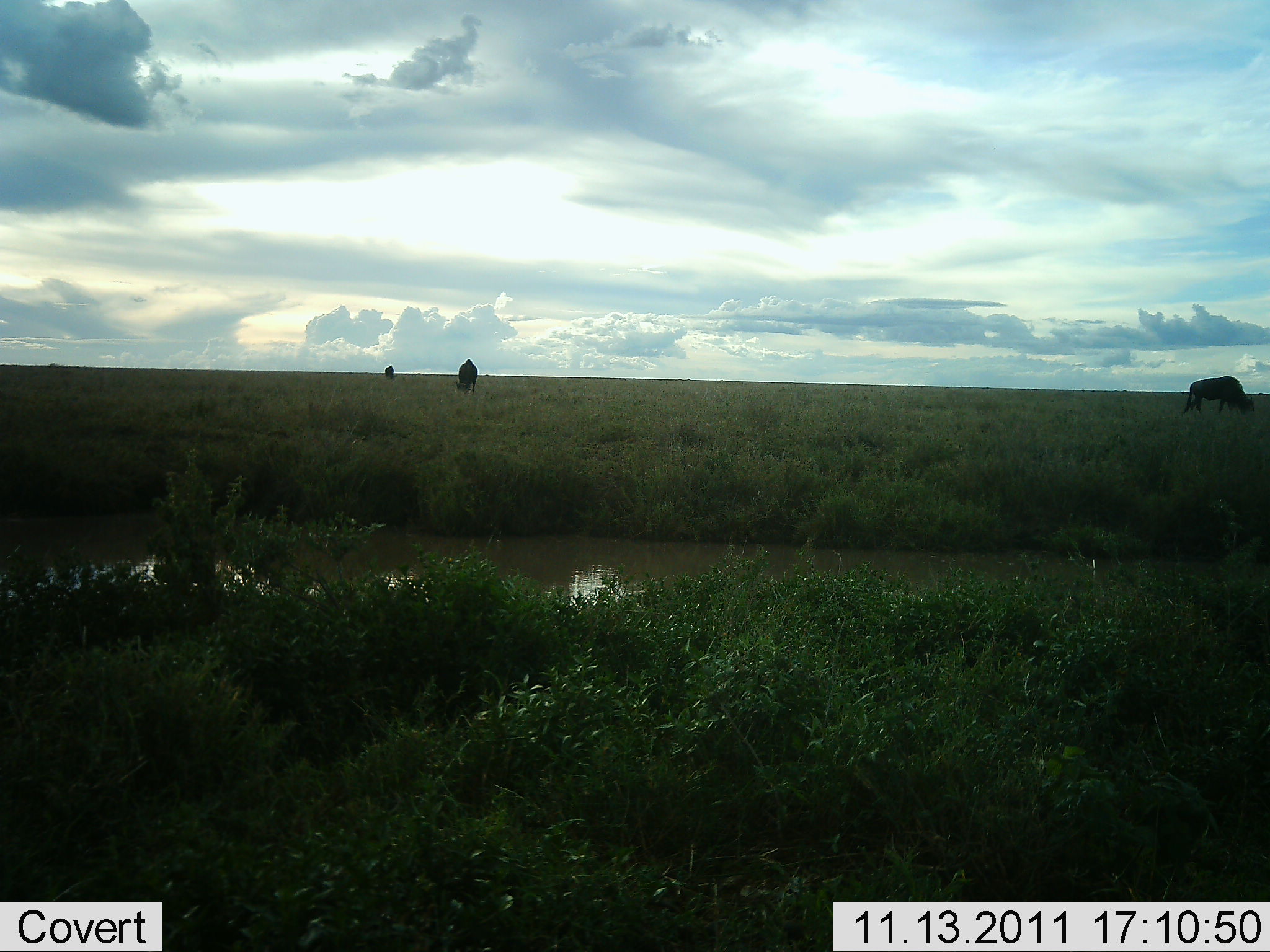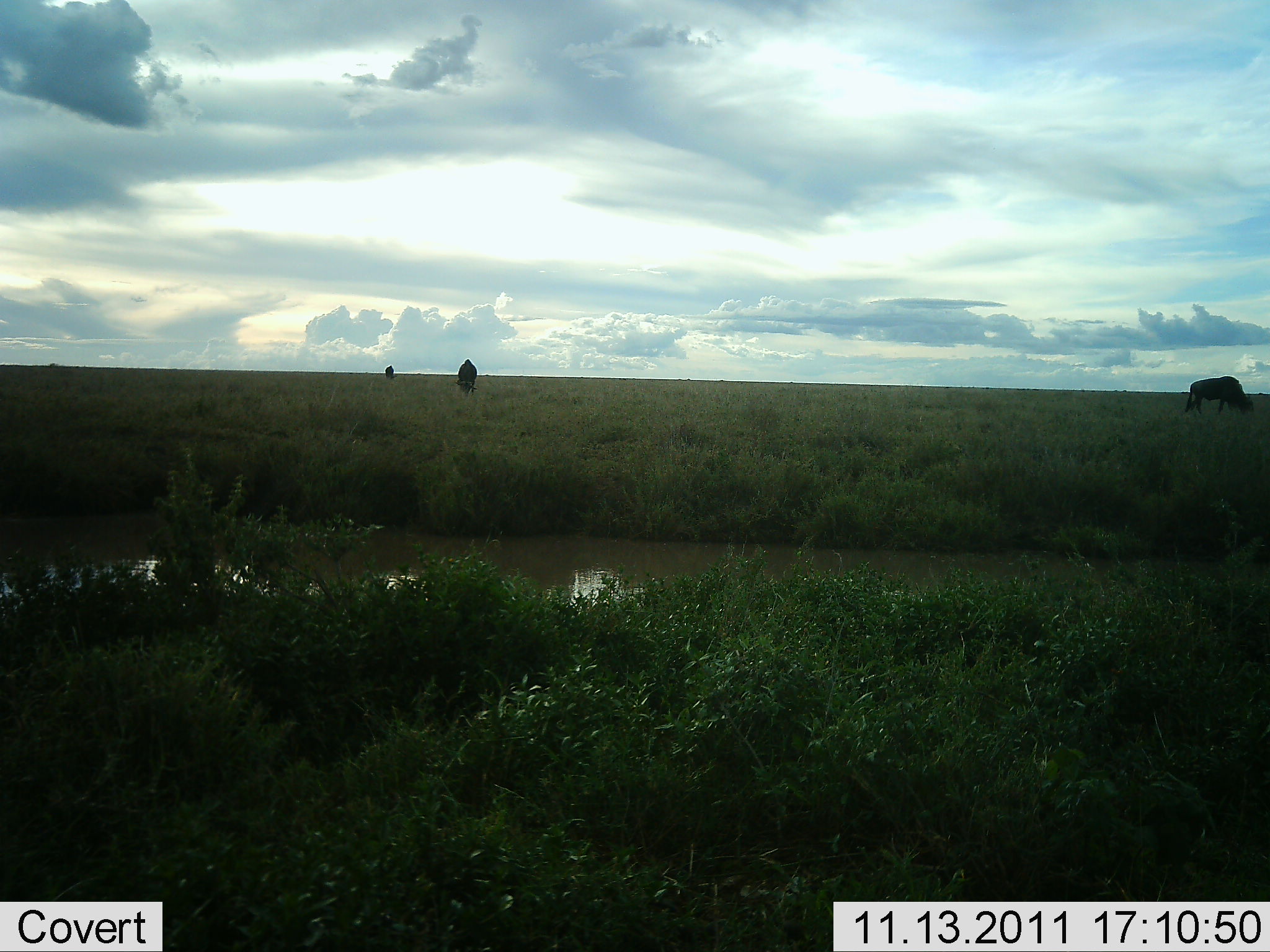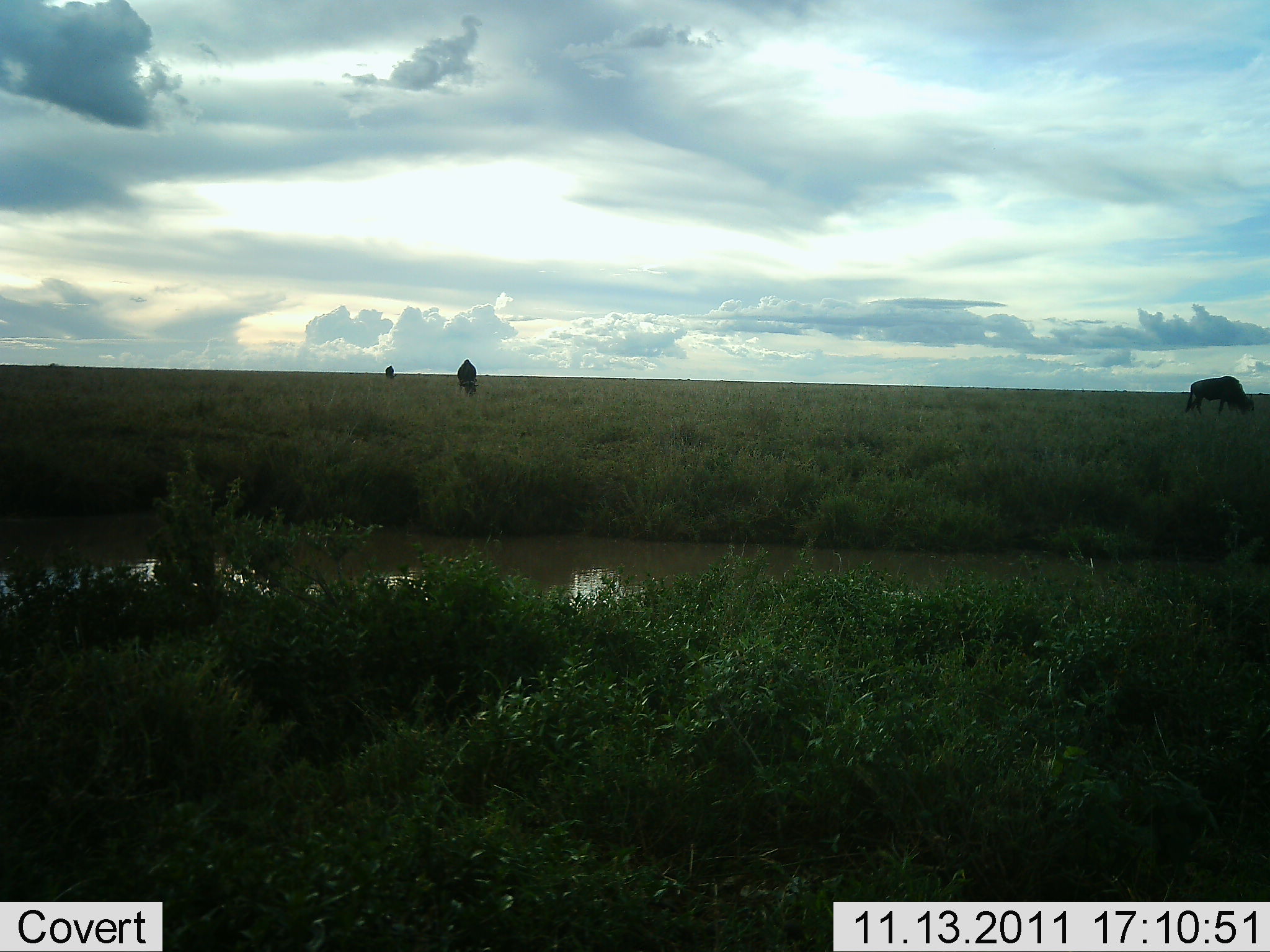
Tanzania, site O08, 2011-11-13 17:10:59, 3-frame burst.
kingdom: Animalia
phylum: Chordata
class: Mammalia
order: Artiodactyla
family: Bovidae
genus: Connochaetes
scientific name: Connochaetes taurinus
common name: blue wildebeest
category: wildebeest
Wildebeest (blue wildebeest) (Connochaetes taurinus), count 3. Behavior (volunteer vote fractions): standing 31%, resting 0%, moving 0%, interacting 0%. Young present (vote fraction): 0%. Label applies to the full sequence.